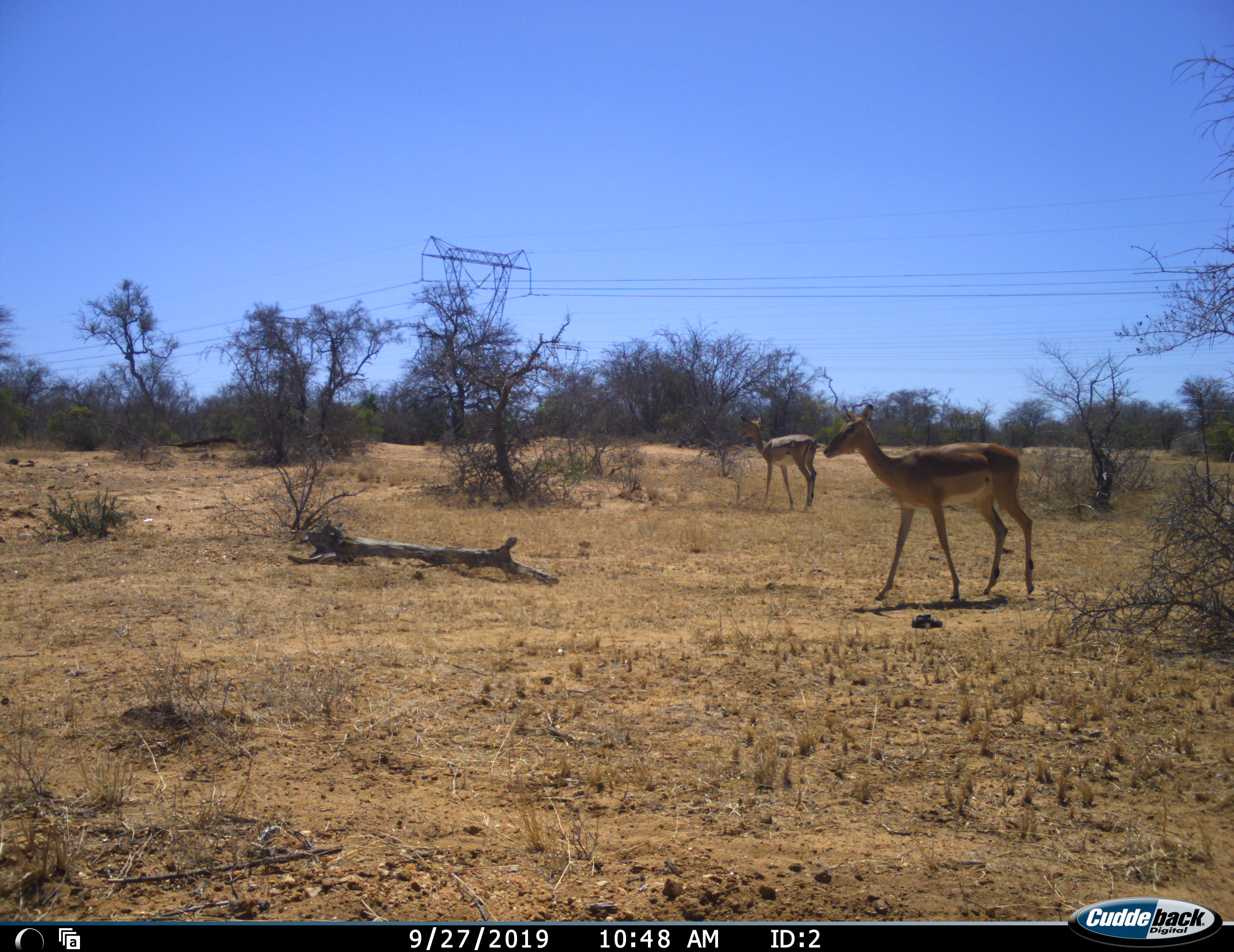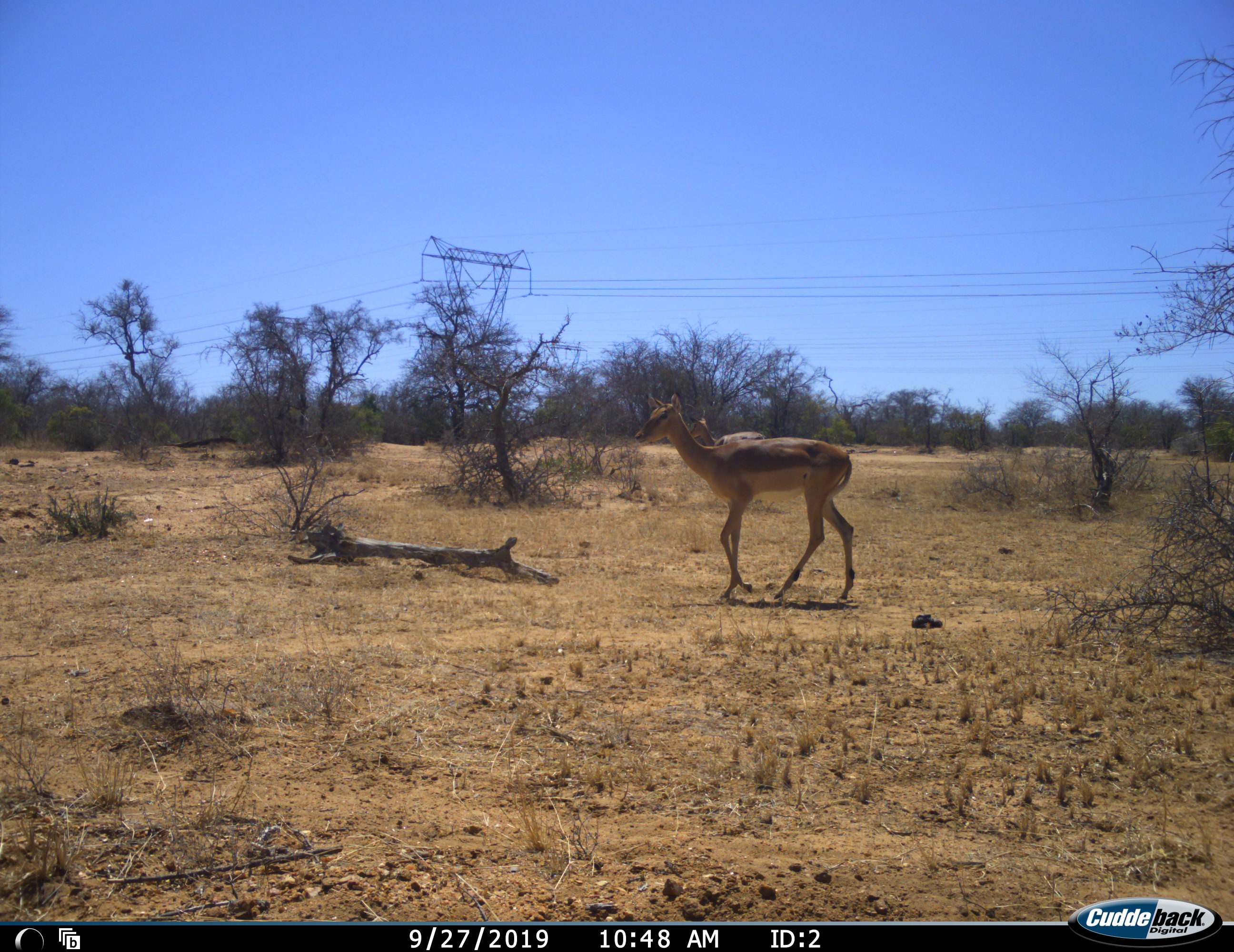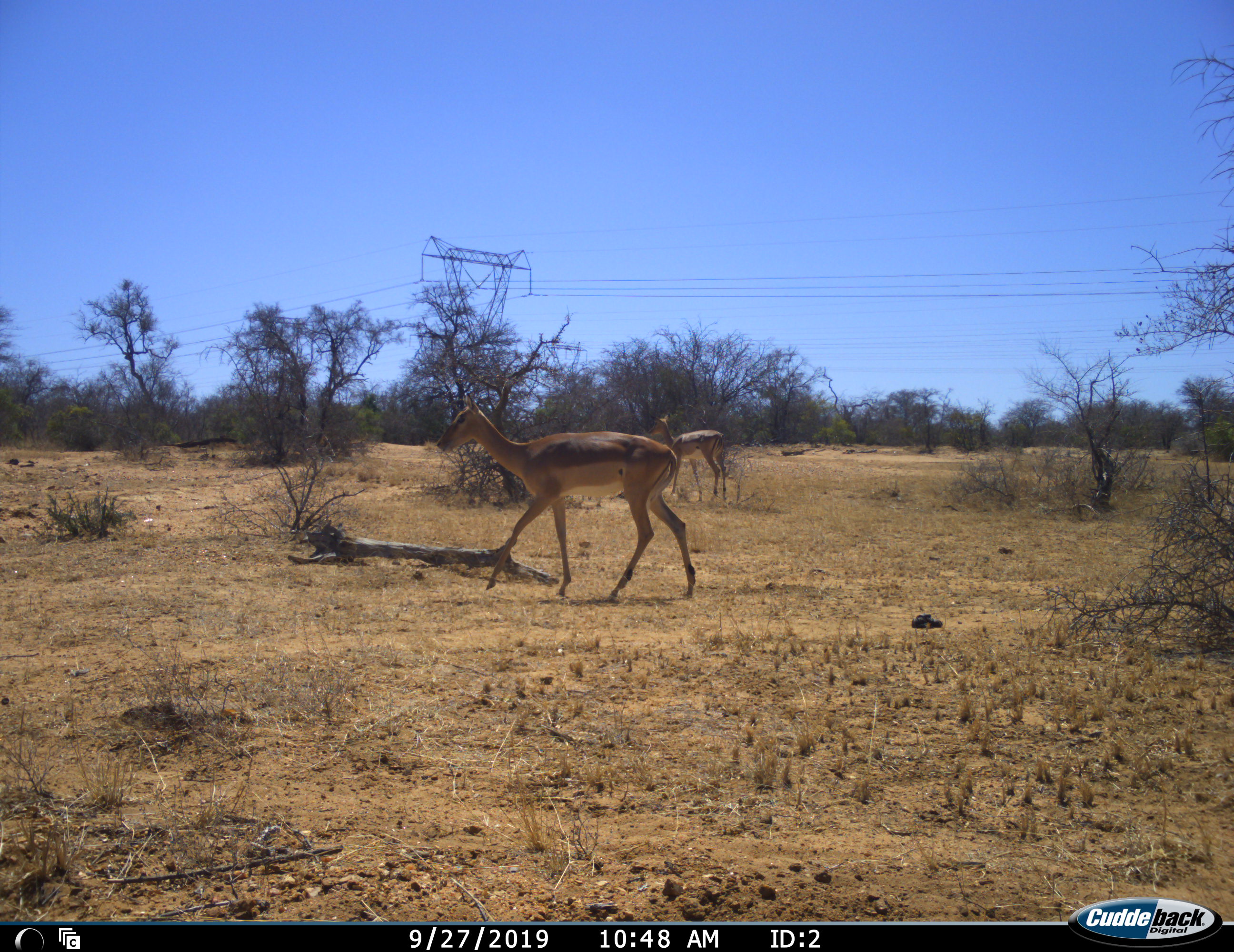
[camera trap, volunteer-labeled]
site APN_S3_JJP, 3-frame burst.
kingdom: Animalia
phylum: Chordata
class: Mammalia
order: Artiodactyla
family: Bovidae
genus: Aepyceros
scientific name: Aepyceros melampus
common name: impala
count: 2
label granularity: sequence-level